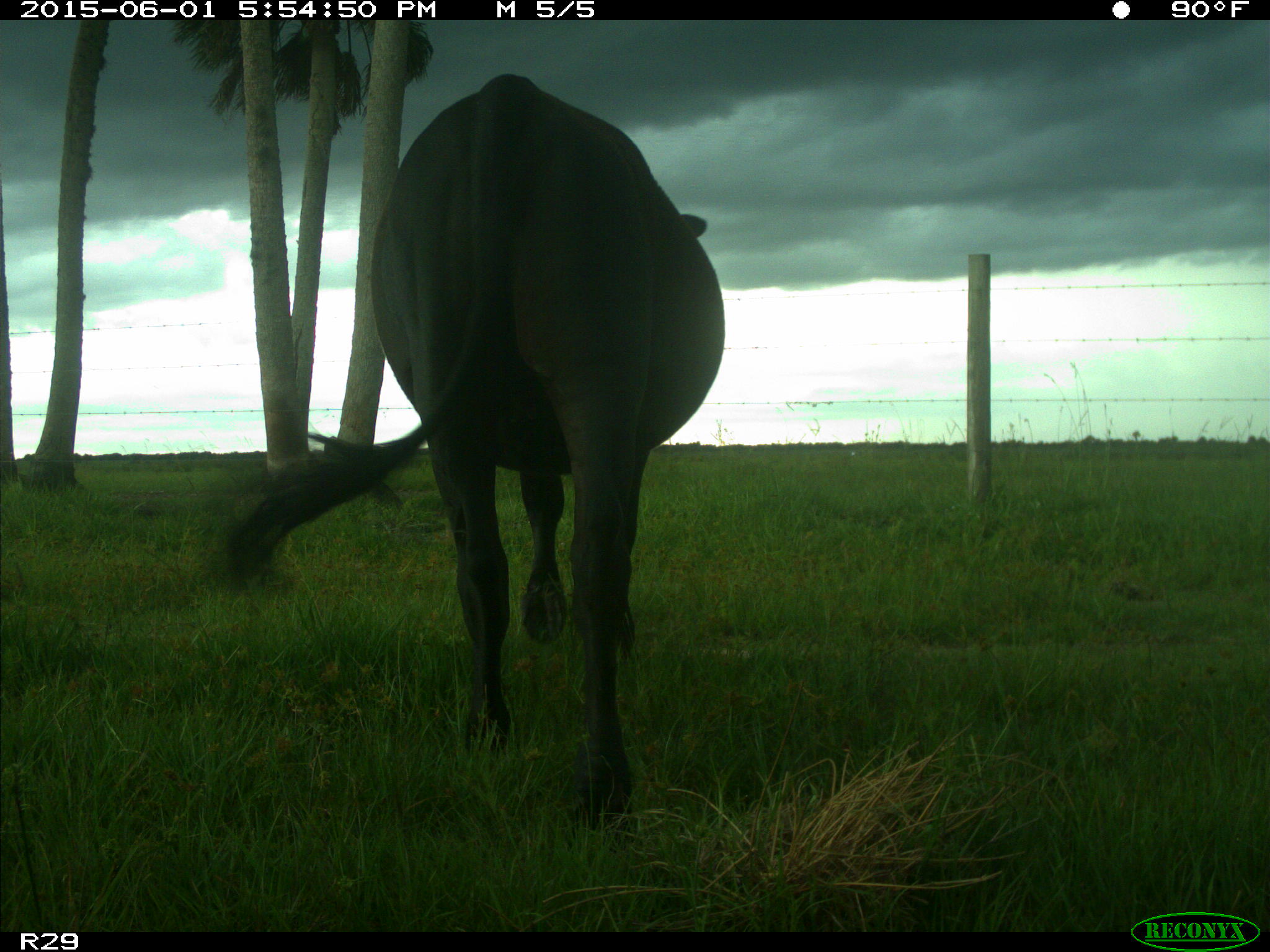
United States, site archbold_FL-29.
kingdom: Animalia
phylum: Chordata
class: Mammalia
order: Artiodactyla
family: Bovidae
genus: Bos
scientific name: Bos taurus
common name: domestic cow